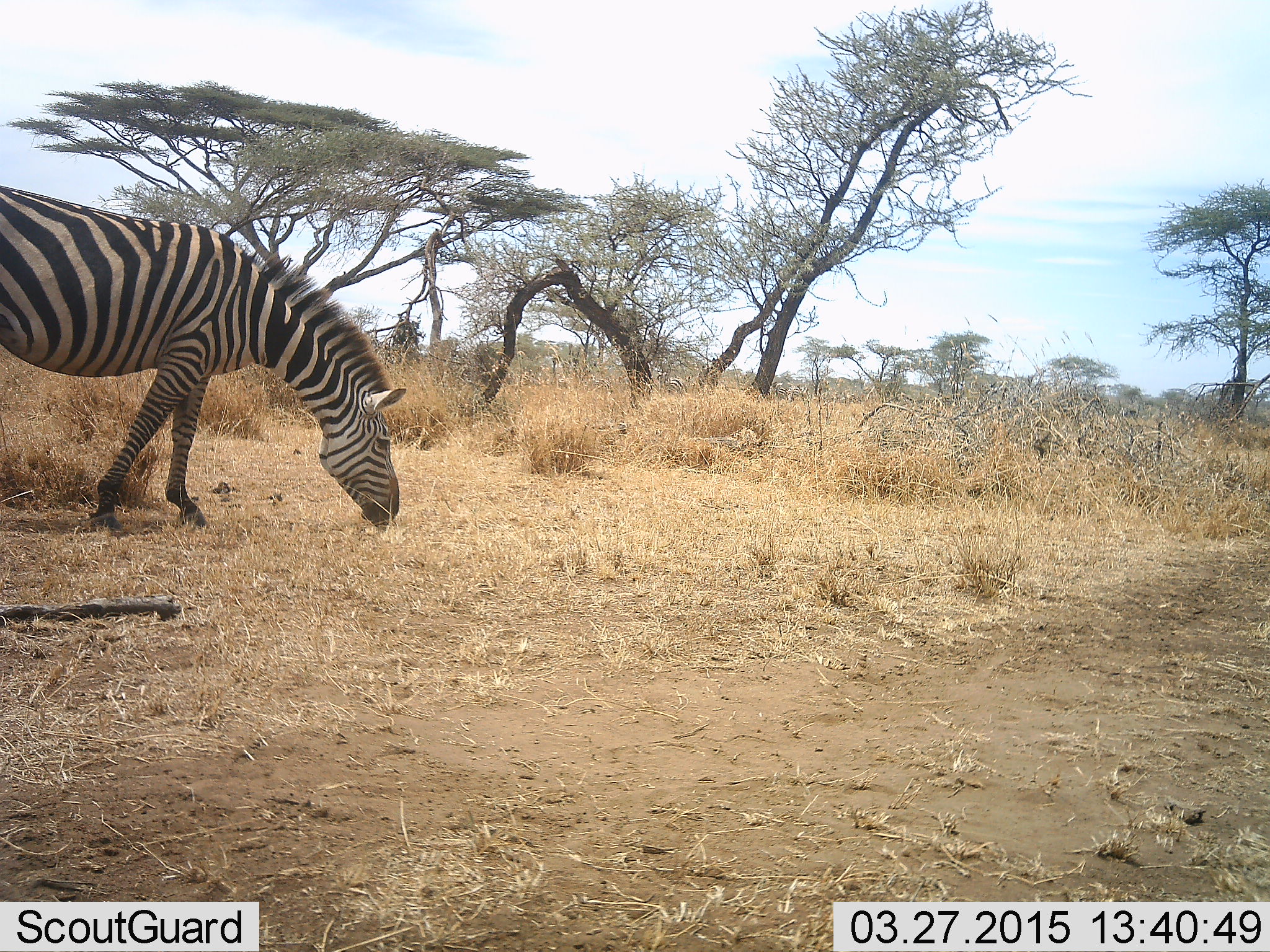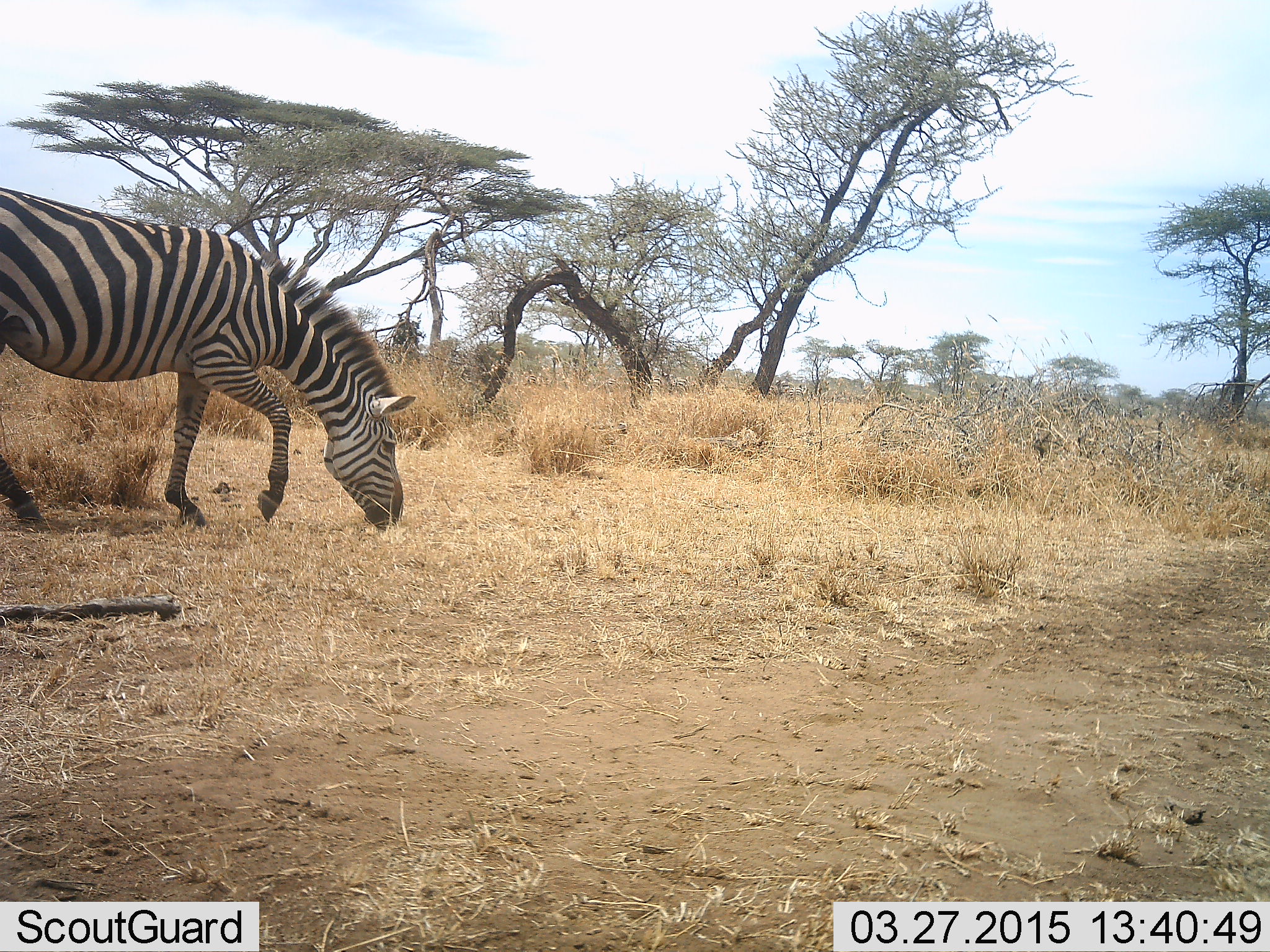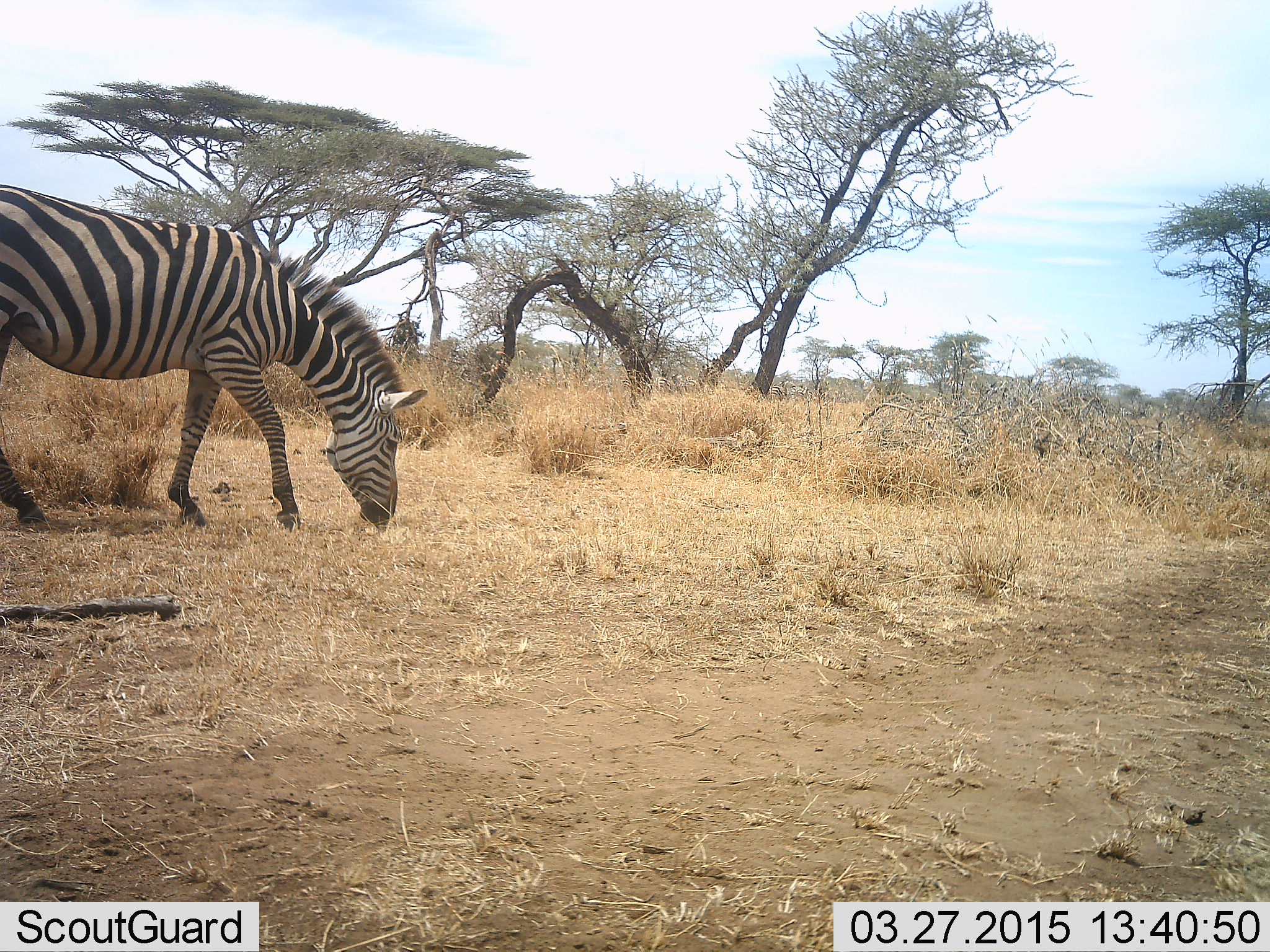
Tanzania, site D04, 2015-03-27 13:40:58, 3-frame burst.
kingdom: Animalia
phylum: Chordata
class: Mammalia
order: Perissodactyla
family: Equidae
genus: Equus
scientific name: Equus quagga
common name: plains zebra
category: zebra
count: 1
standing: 0%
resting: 0%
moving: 20%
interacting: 0%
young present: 0%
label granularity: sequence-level